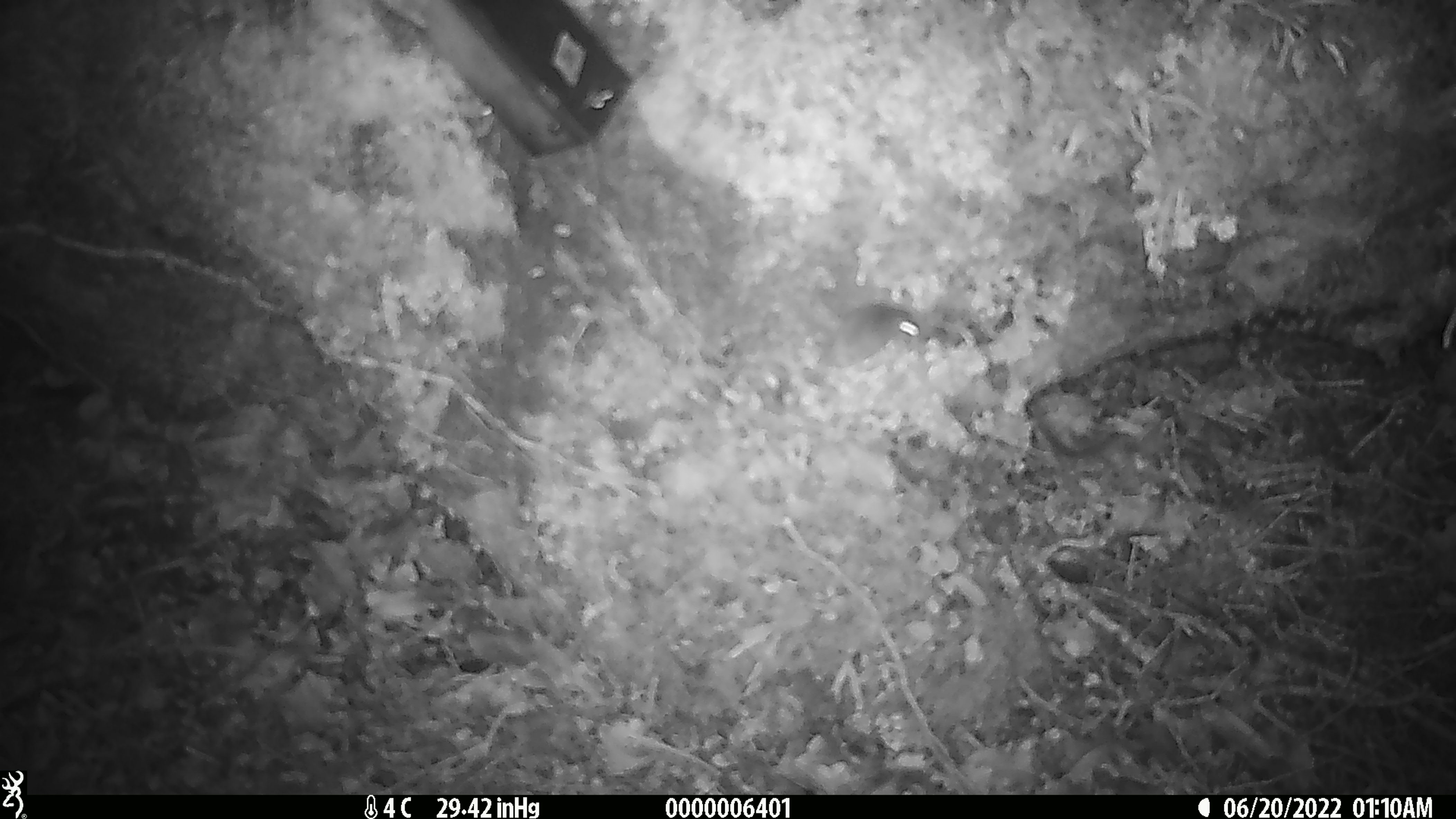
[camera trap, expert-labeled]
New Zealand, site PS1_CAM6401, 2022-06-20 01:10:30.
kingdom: Animalia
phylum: Chordata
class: Mammalia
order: Rodentia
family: Muridae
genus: Mus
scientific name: Mus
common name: mouse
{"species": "mouse (Mus)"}